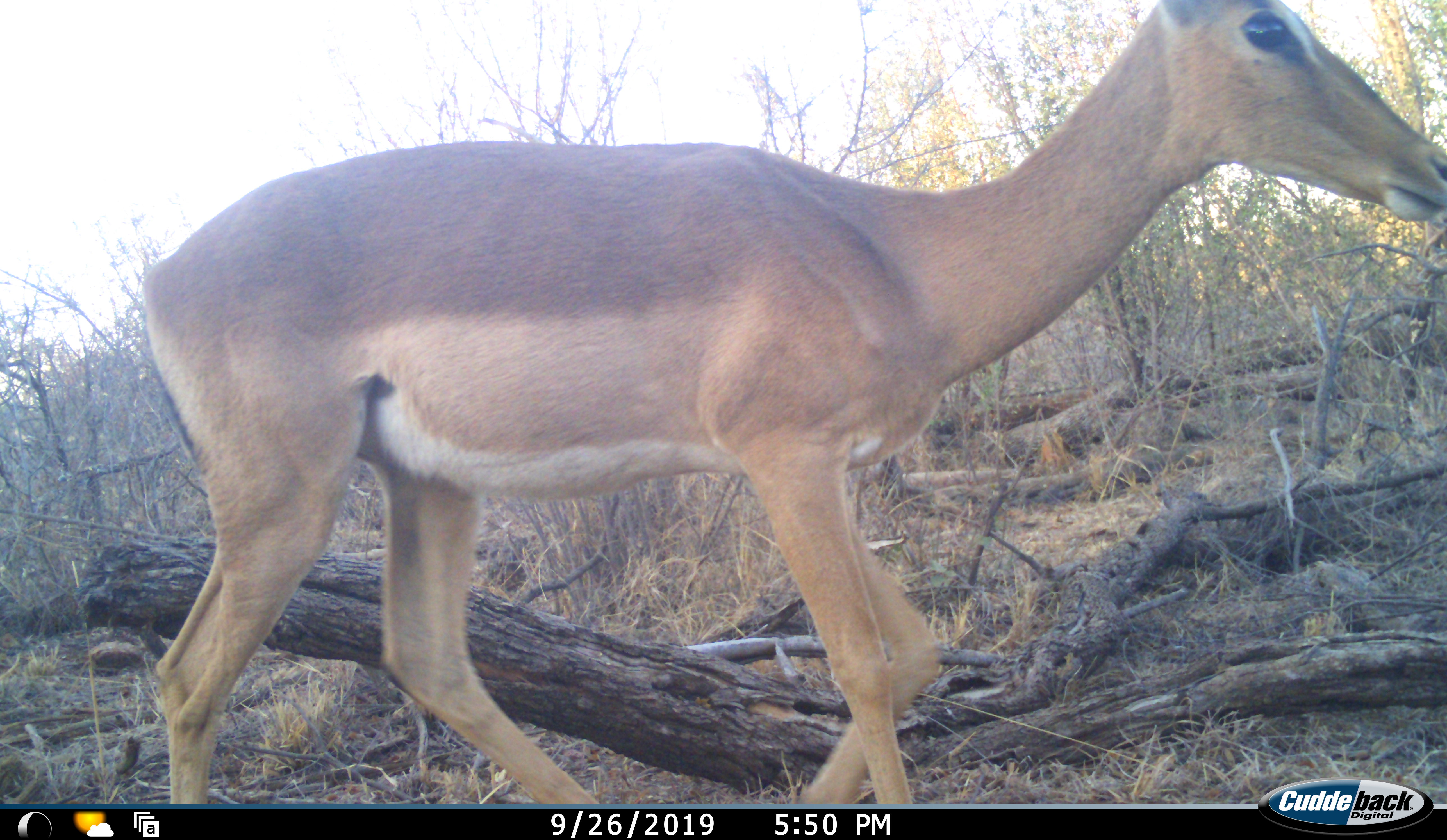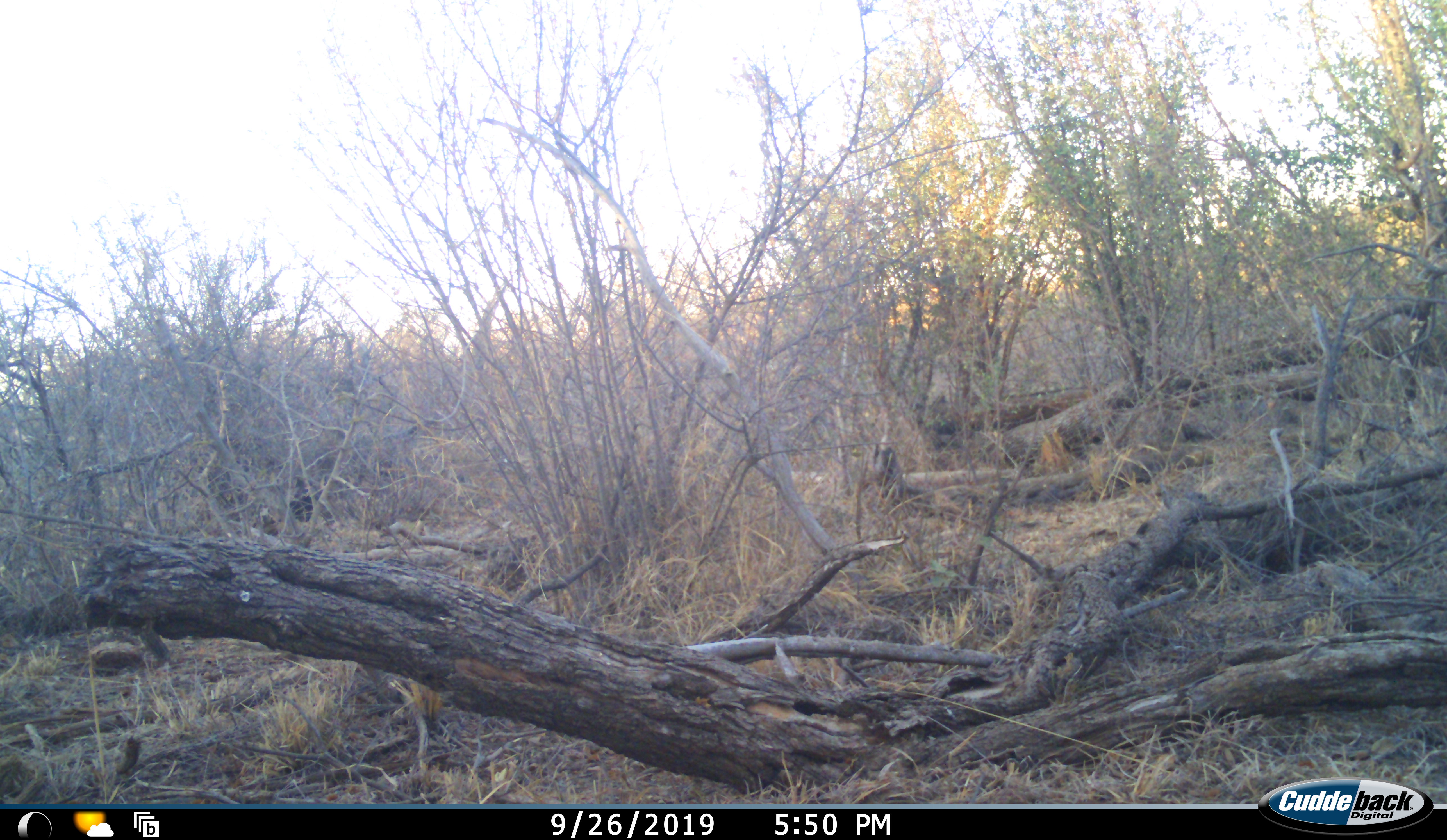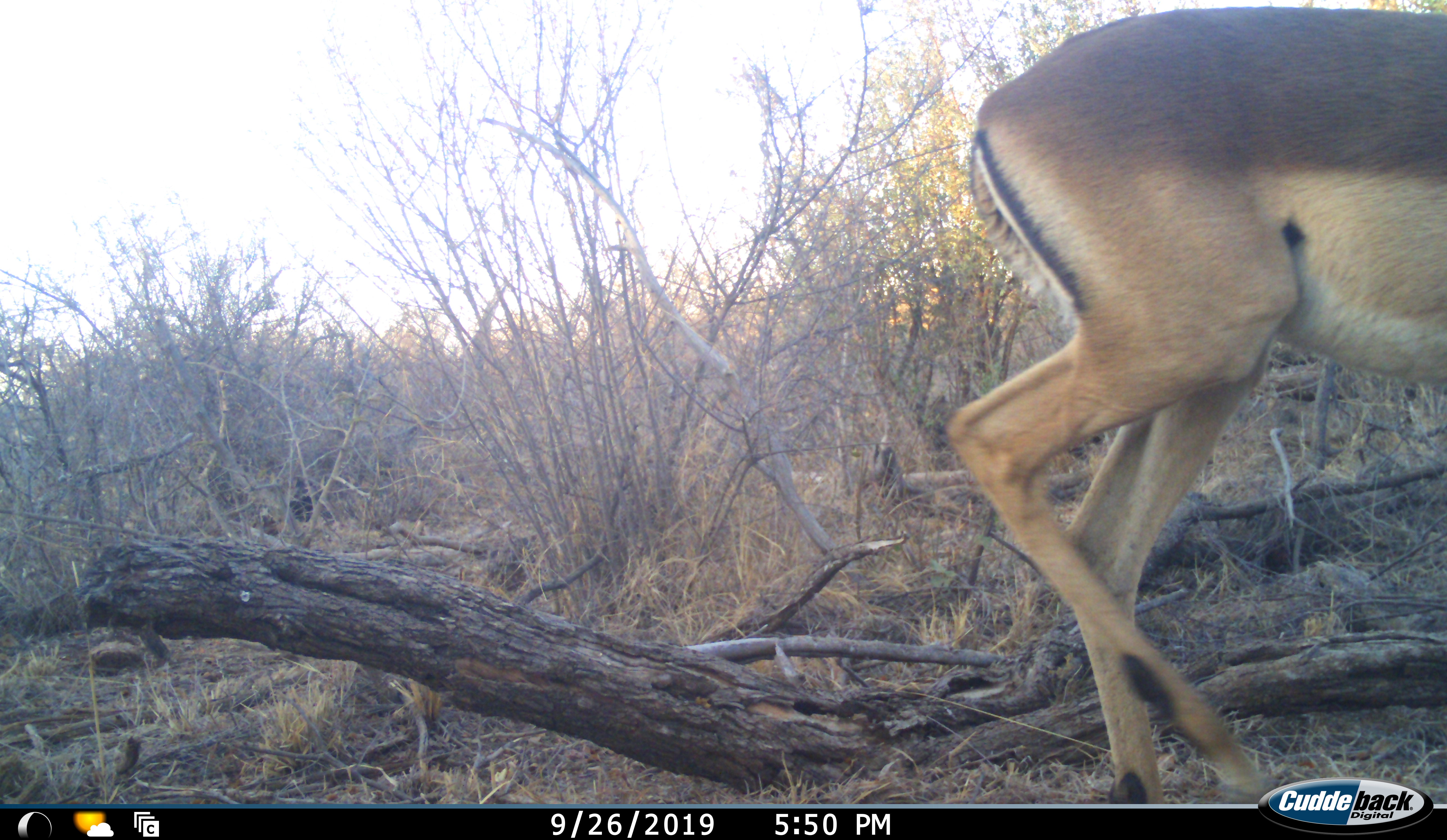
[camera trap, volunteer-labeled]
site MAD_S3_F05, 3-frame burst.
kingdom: Animalia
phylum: Chordata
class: Mammalia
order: Artiodactyla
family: Bovidae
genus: Aepyceros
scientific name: Aepyceros melampus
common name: impala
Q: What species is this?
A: Impala (Aepyceros melampus).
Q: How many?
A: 1.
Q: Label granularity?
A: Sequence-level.